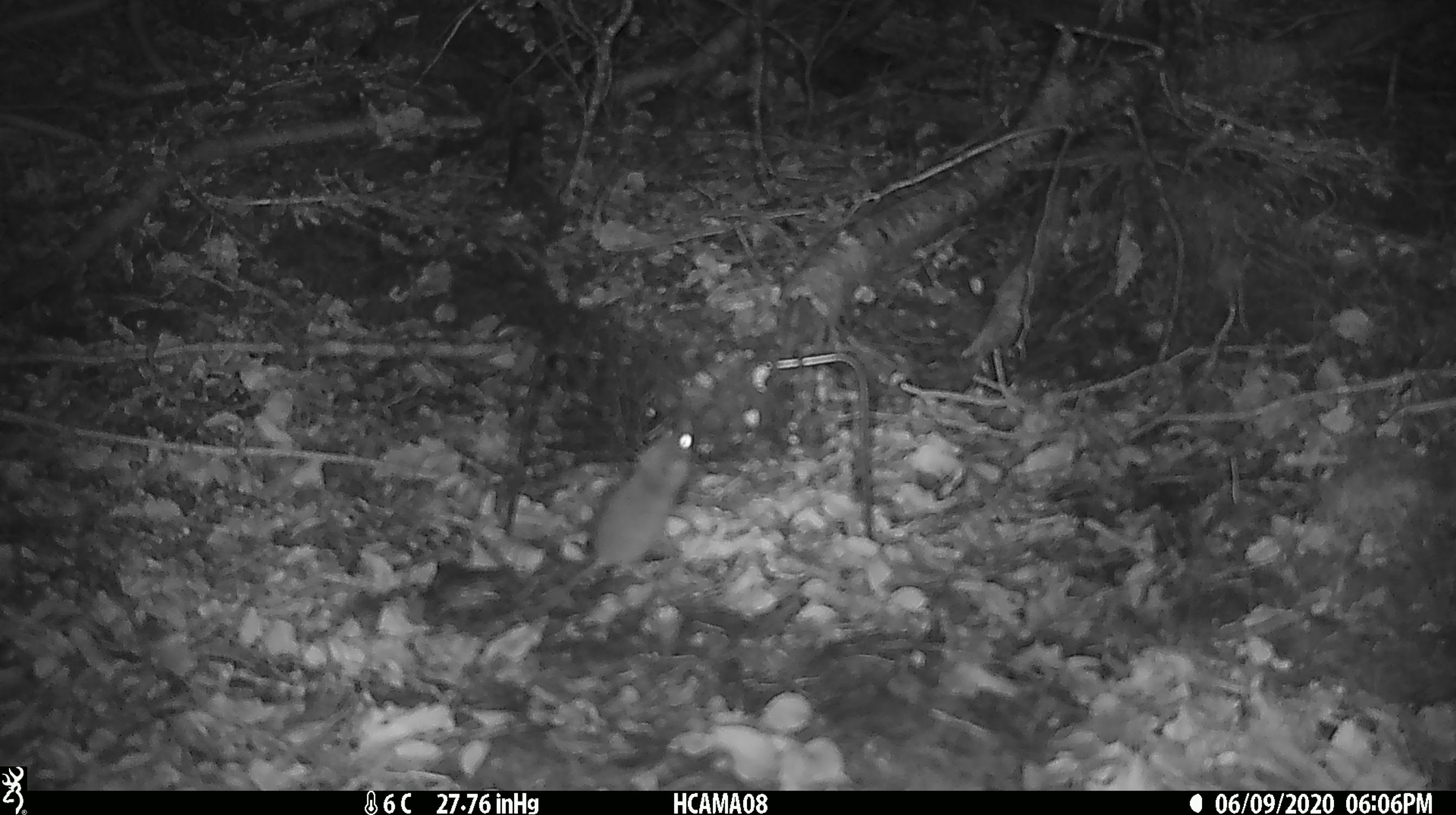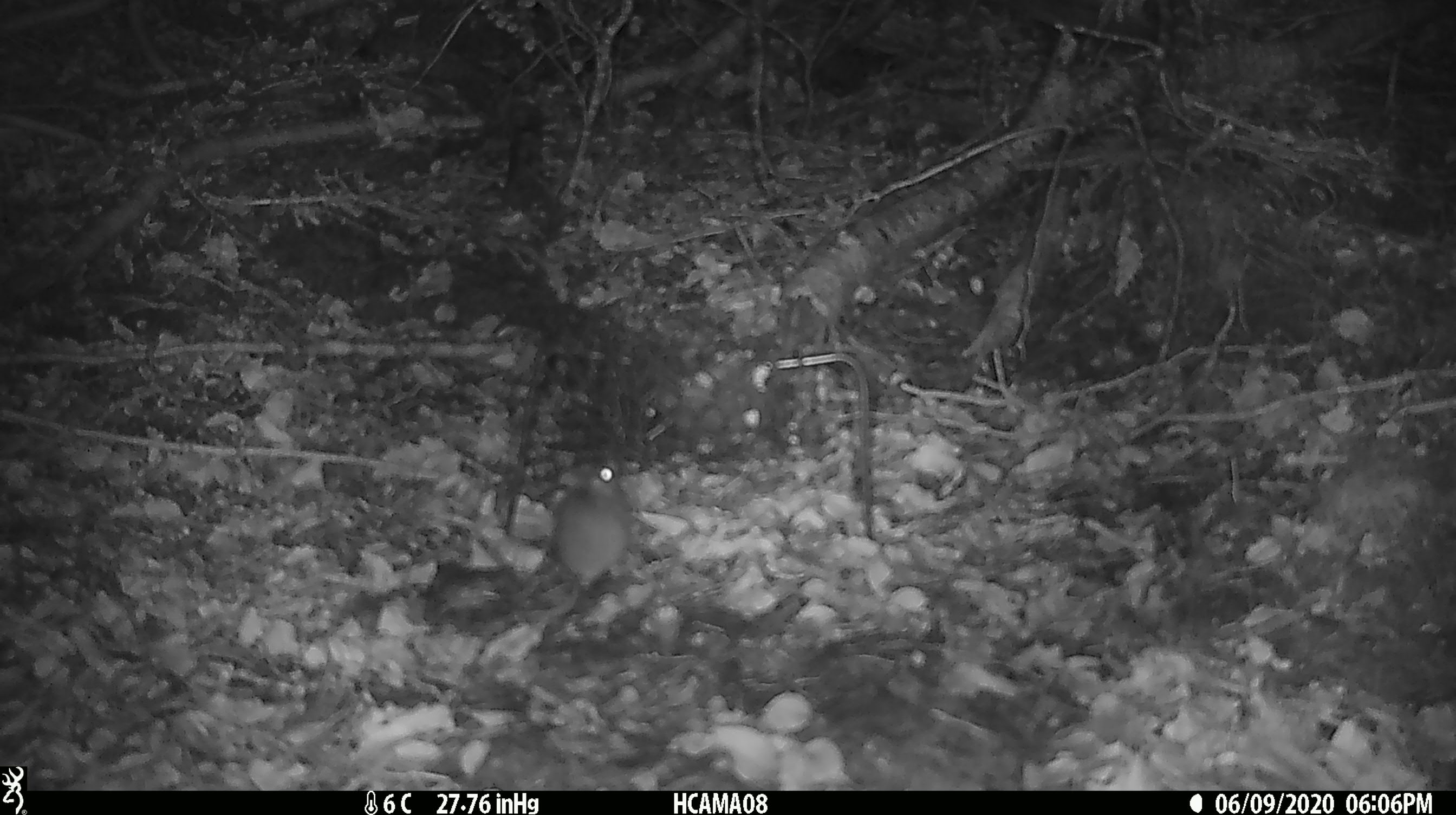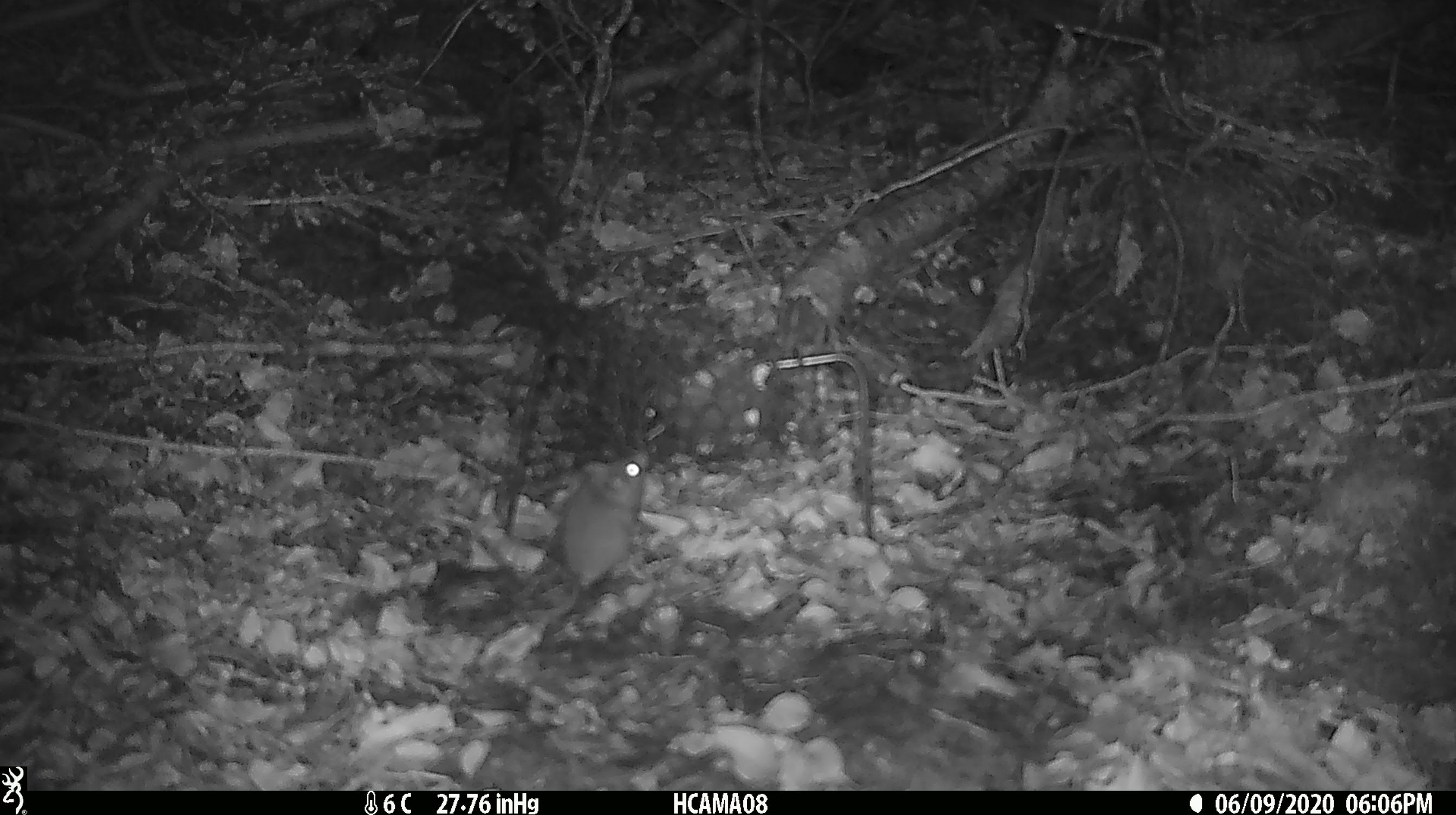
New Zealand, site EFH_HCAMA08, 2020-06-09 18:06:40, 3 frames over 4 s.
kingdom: Animalia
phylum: Chordata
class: Mammalia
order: Rodentia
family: Muridae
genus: Mus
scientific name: Mus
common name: mouse